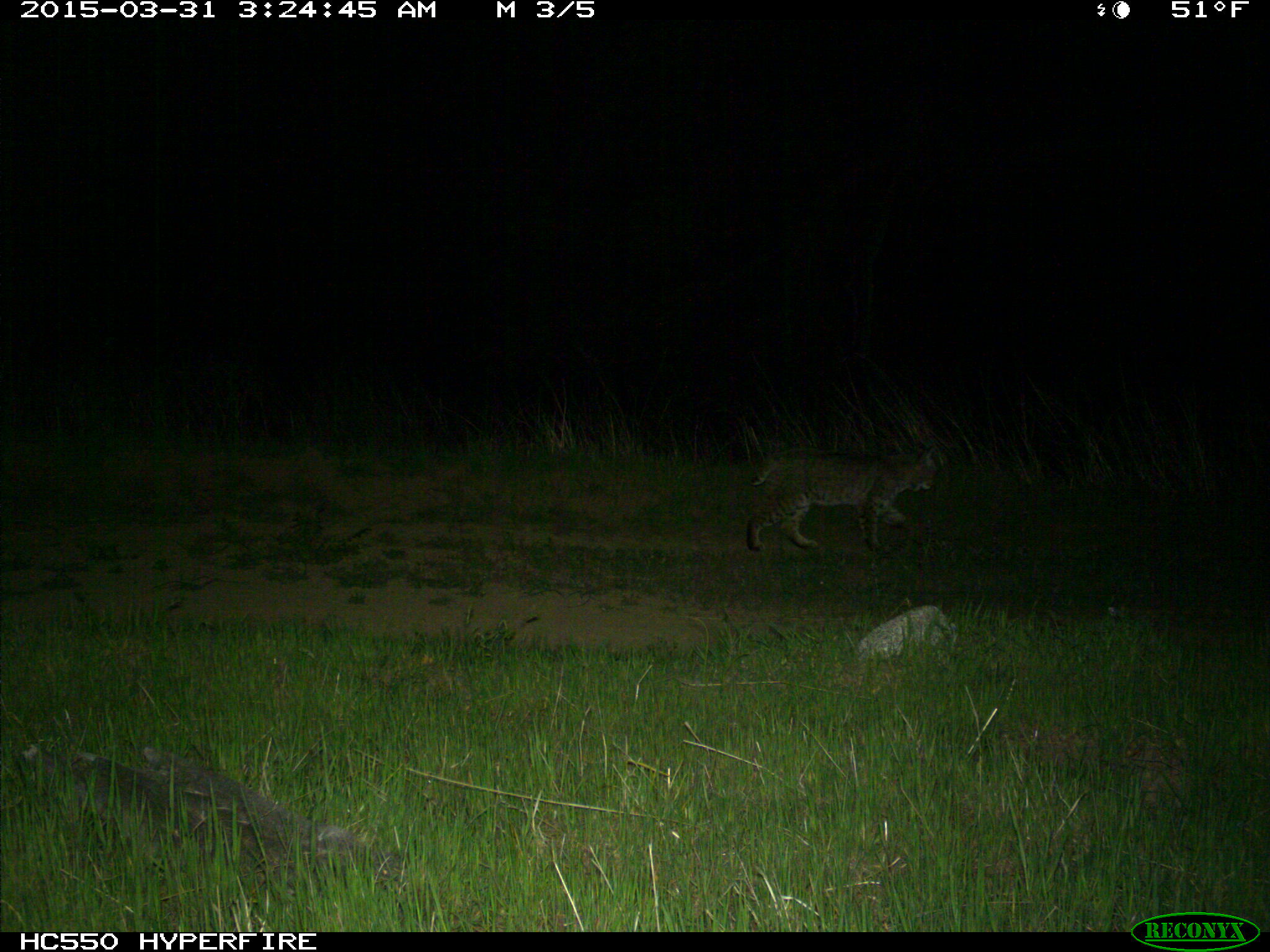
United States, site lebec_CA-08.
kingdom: Animalia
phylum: Chordata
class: Mammalia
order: Carnivora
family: Felidae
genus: Lynx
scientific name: Lynx rufus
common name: bobcat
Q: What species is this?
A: Lynx rufus (bobcat).